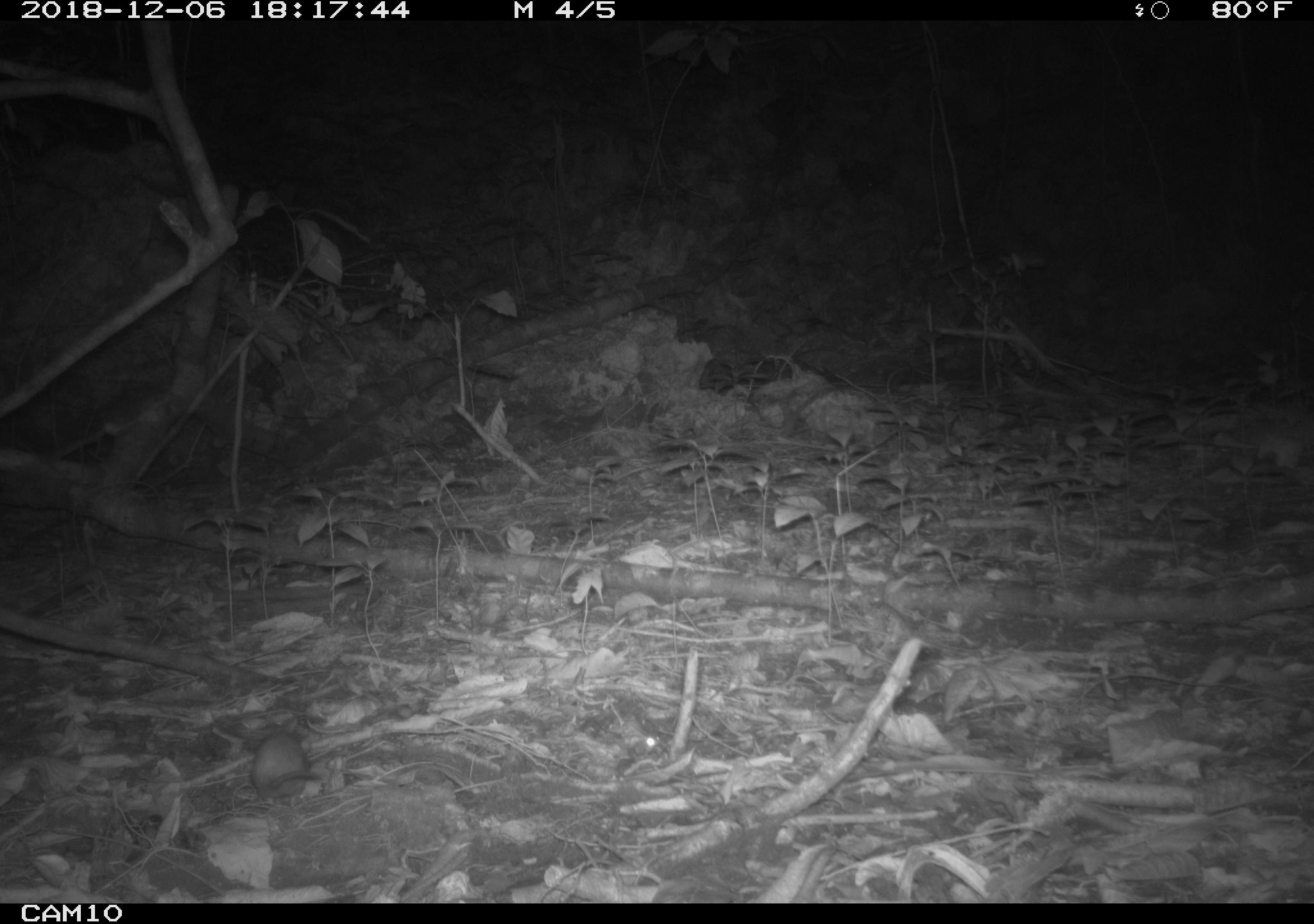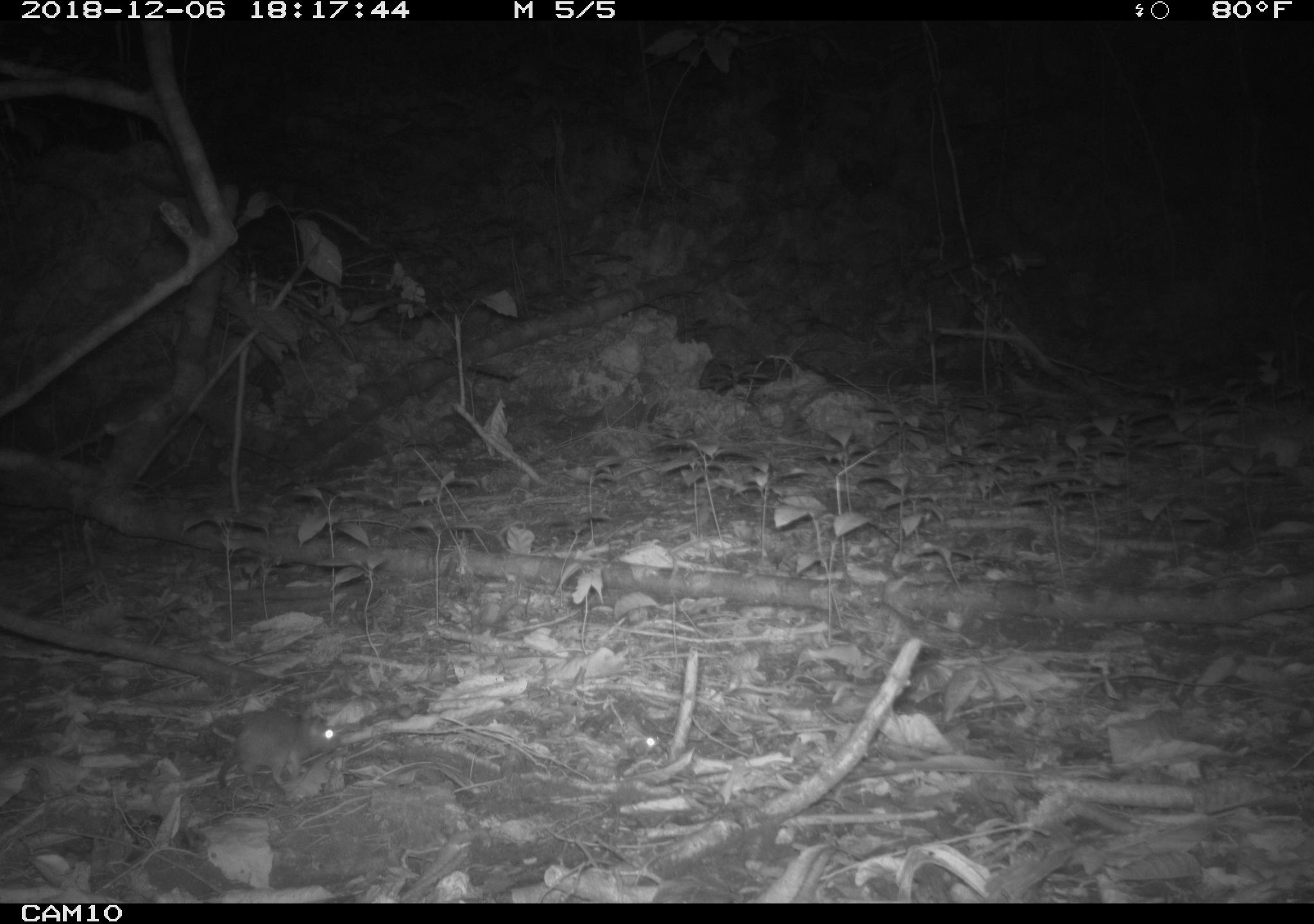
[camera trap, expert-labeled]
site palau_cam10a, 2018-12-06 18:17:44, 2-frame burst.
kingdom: Animalia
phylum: Chordata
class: Mammalia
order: Rodentia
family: Muridae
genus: Rattus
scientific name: Rattus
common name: rat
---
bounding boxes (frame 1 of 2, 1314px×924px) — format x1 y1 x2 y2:
rat: 235 715 386 805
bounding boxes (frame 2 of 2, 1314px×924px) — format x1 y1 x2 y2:
rat: 207 707 336 796